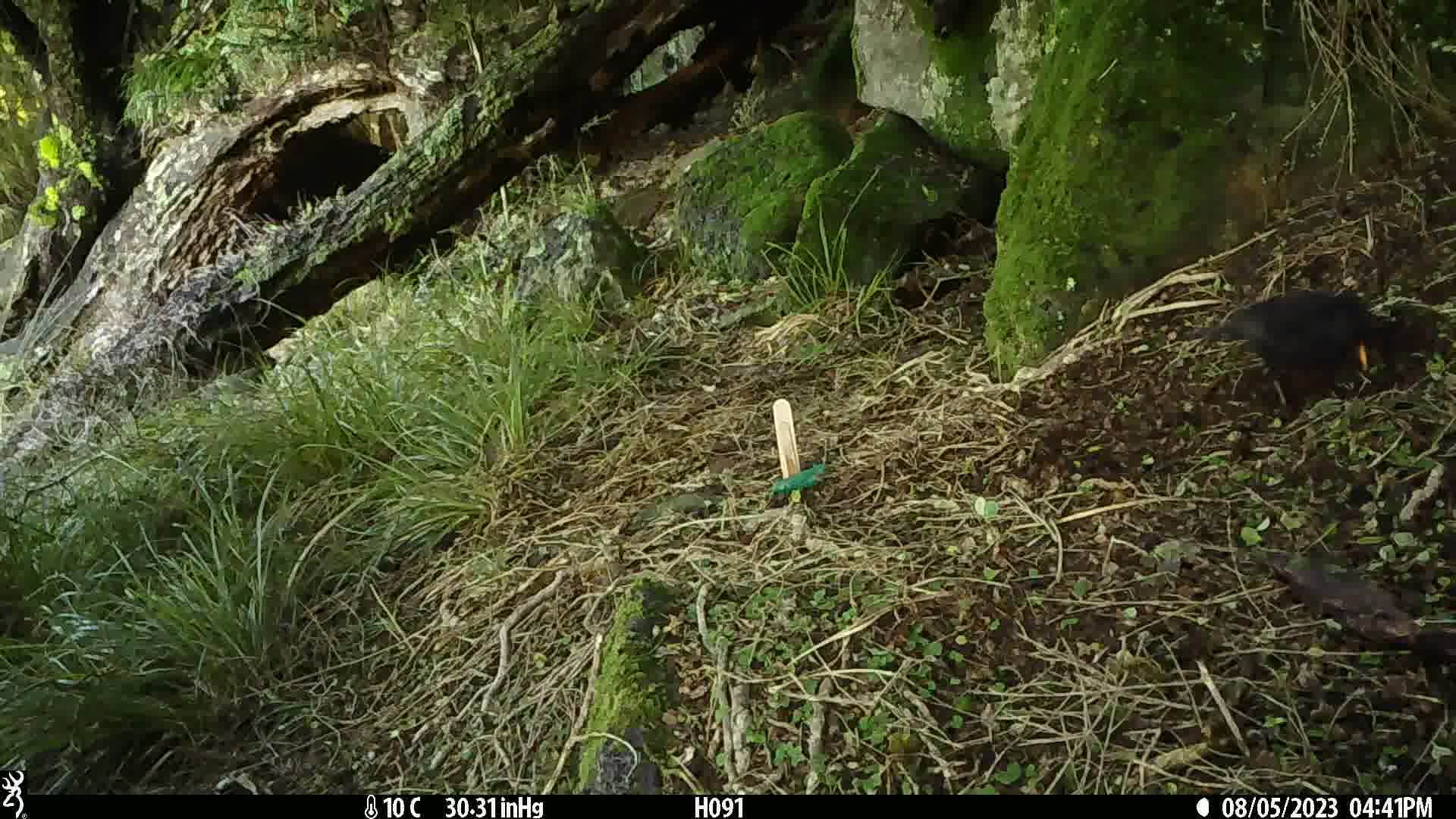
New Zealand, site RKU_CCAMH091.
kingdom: Animalia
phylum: Chordata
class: Aves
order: Passeriformes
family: Turdidae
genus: Turdus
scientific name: Turdus merula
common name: eurasian blackbird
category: blackbird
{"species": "blackbird (eurasian blackbird) (Turdus merula)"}